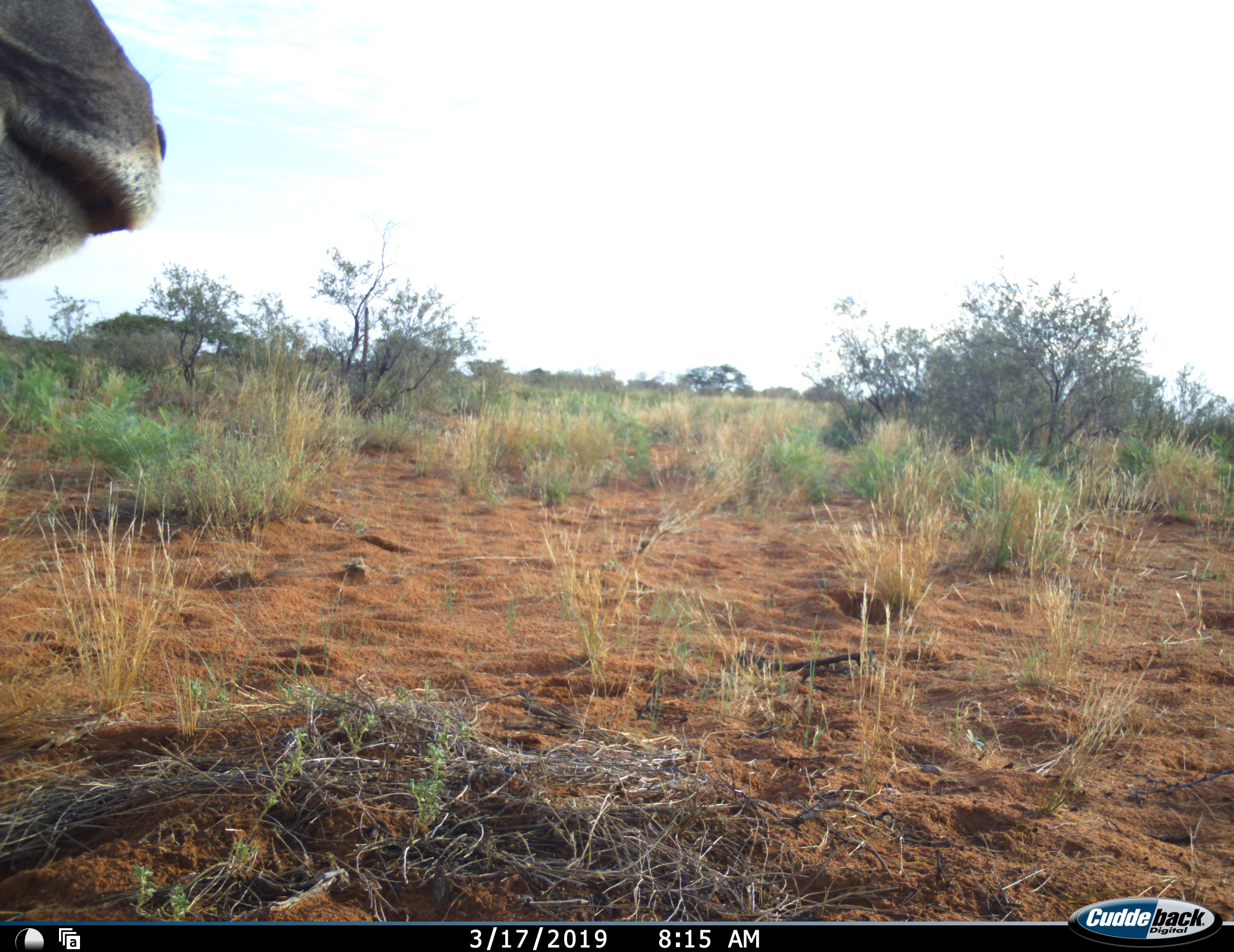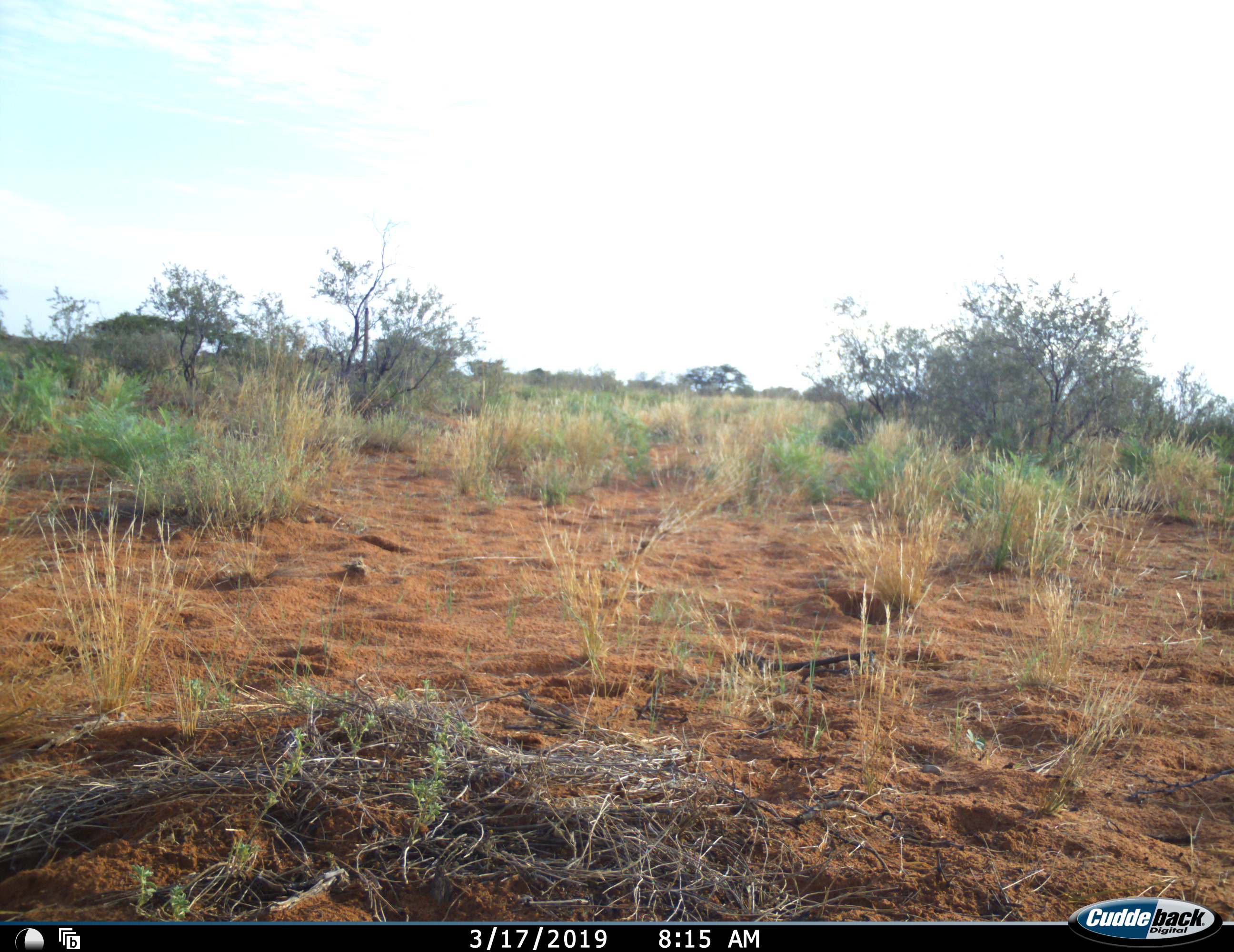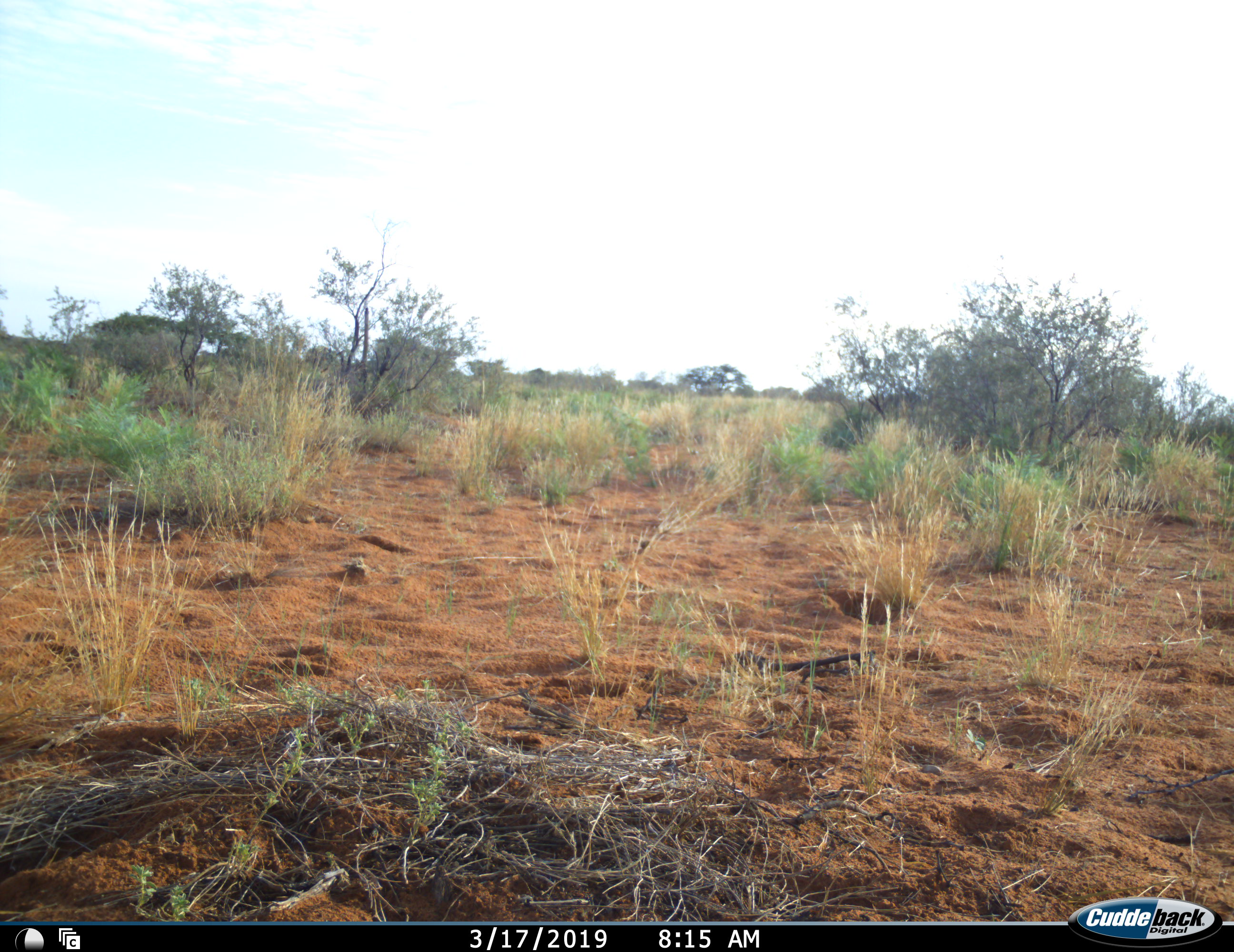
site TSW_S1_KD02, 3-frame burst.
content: unidentified animal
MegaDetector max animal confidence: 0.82